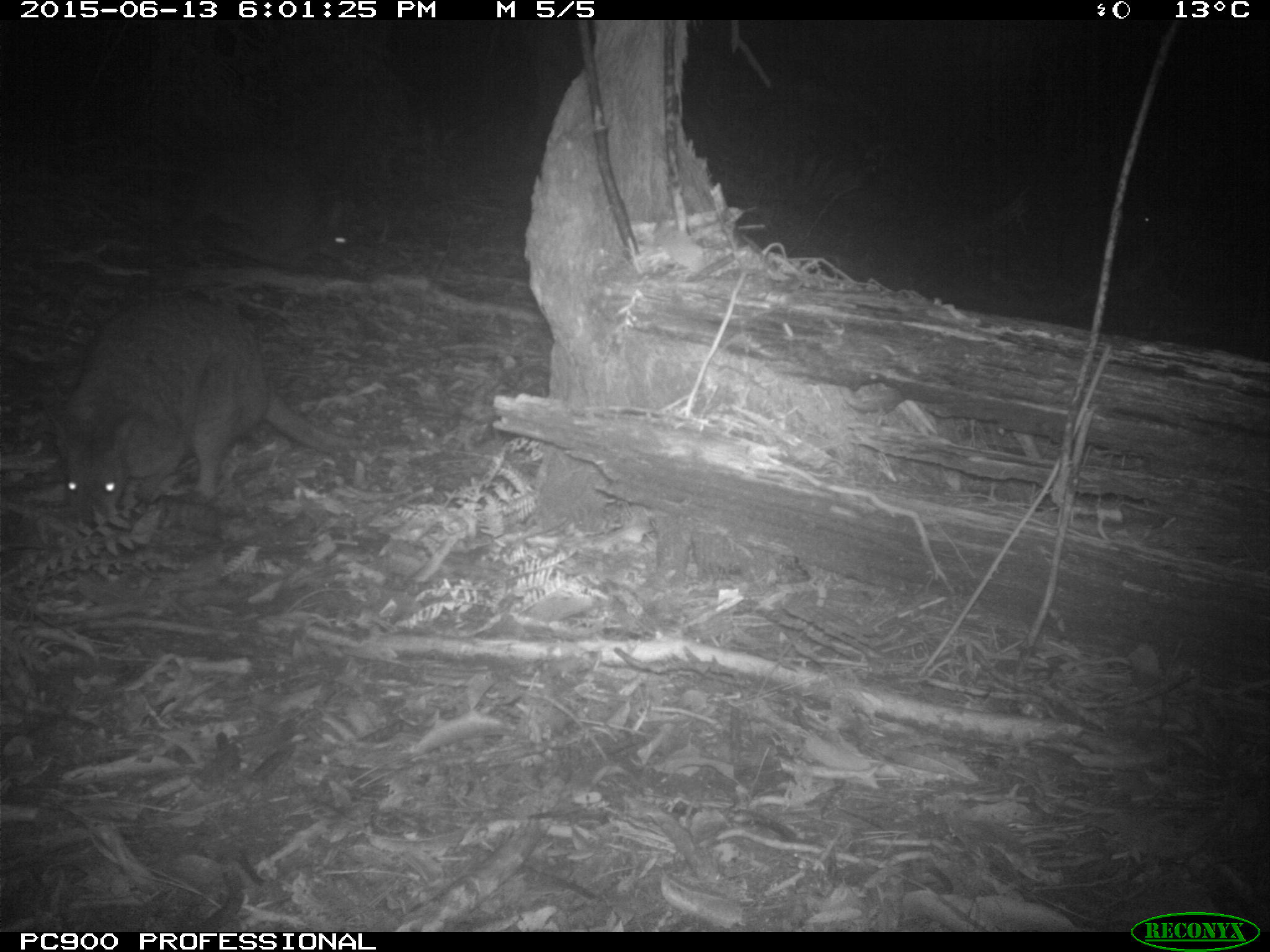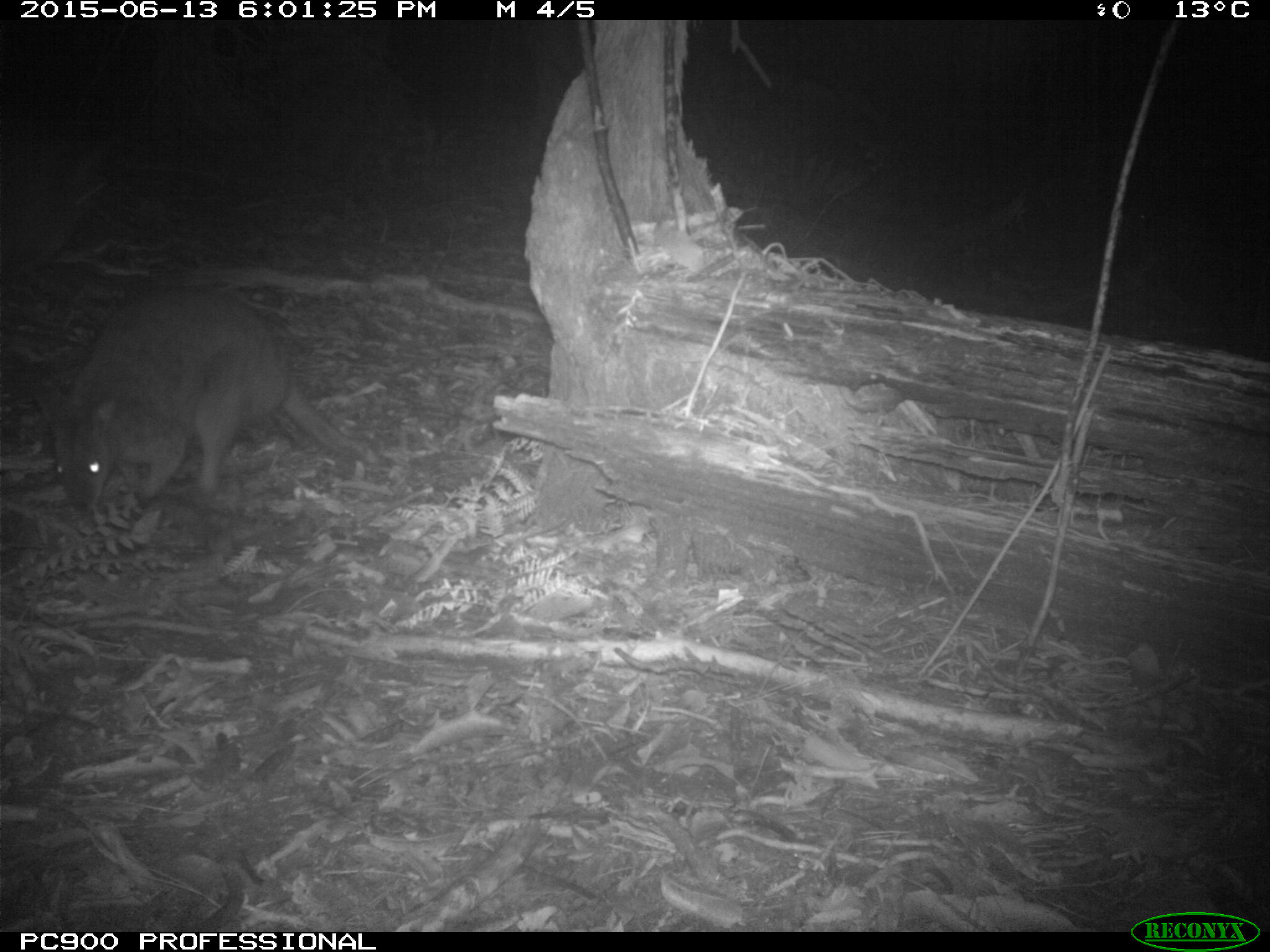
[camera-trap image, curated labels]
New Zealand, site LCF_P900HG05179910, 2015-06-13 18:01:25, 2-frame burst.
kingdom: Animalia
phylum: Chordata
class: Mammalia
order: Diprotodontia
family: Macropodidae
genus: Notamacropus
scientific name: Notamacropus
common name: wallaby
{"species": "wallaby (Notamacropus)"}